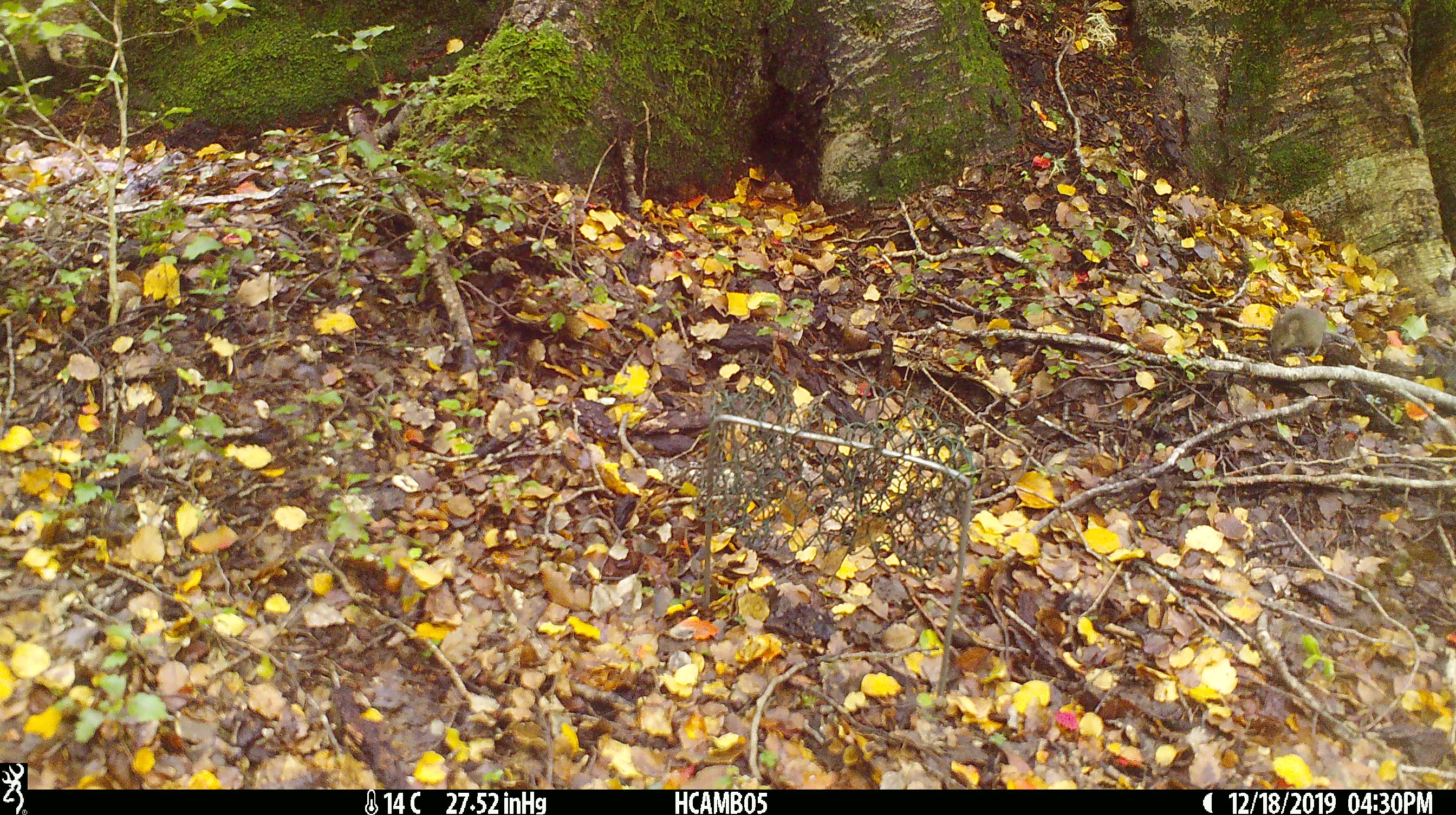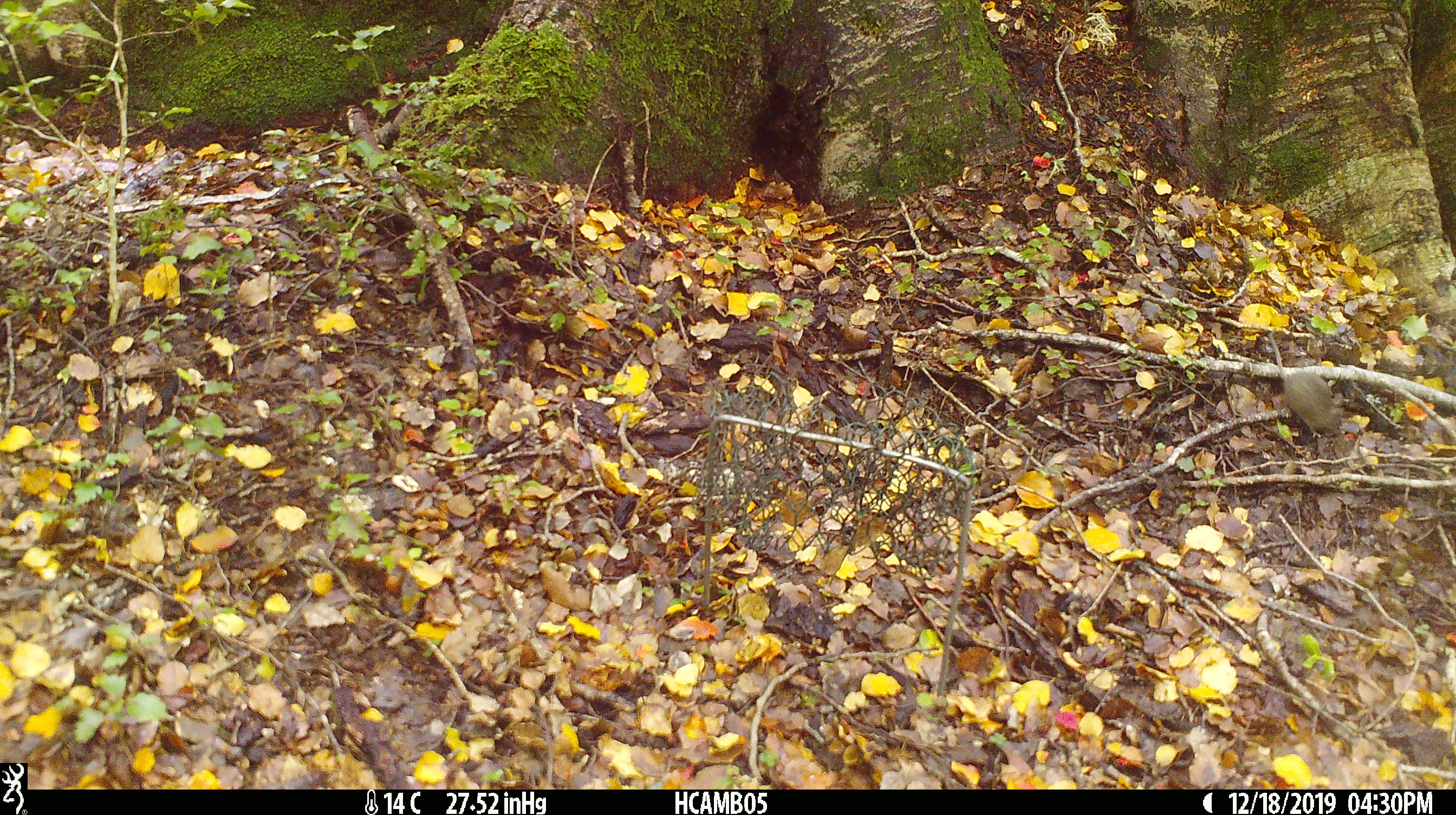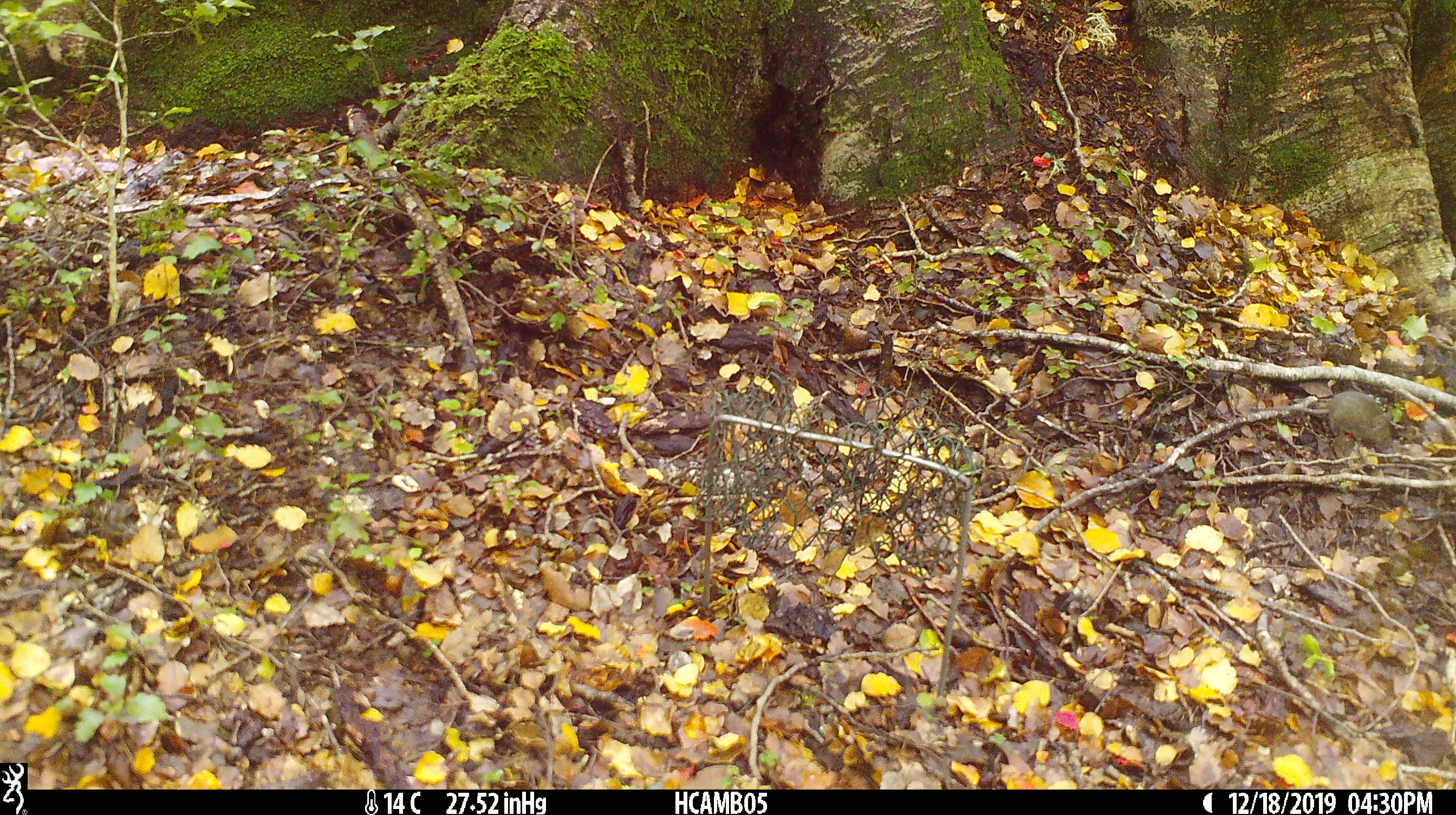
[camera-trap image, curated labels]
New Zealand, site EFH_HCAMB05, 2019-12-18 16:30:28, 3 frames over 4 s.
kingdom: Animalia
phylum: Chordata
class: Mammalia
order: Rodentia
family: Muridae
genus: Mus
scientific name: Mus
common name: mouse